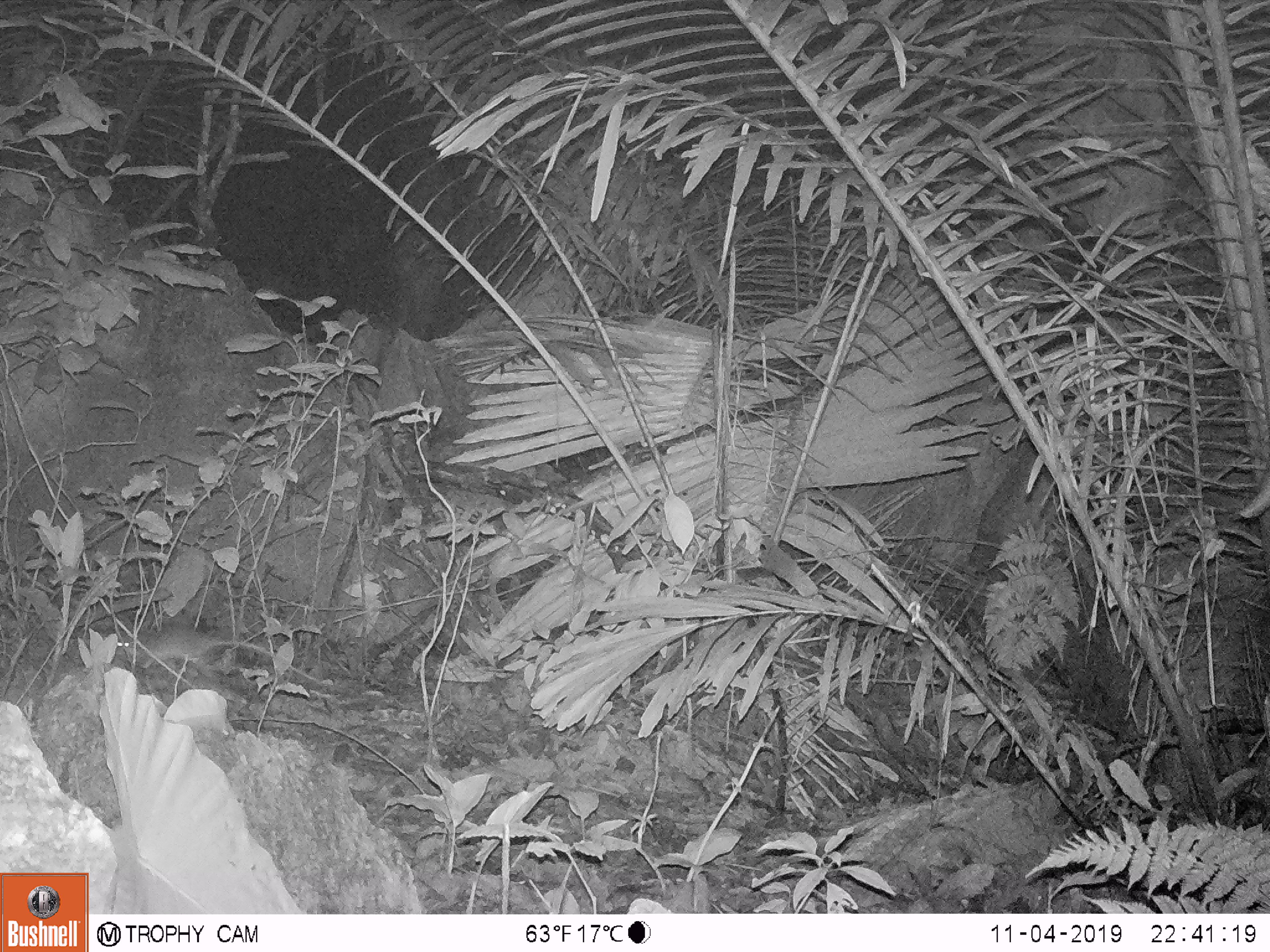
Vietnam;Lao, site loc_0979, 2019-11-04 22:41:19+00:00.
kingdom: Animalia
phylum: Chordata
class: Mammalia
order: Rodentia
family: Muridae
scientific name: Muridae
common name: old-world mice and rats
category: unidentified murid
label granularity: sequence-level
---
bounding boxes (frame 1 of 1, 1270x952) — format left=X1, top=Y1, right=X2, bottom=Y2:
unidentified murid: left=115, top=619, right=324, bottom=686